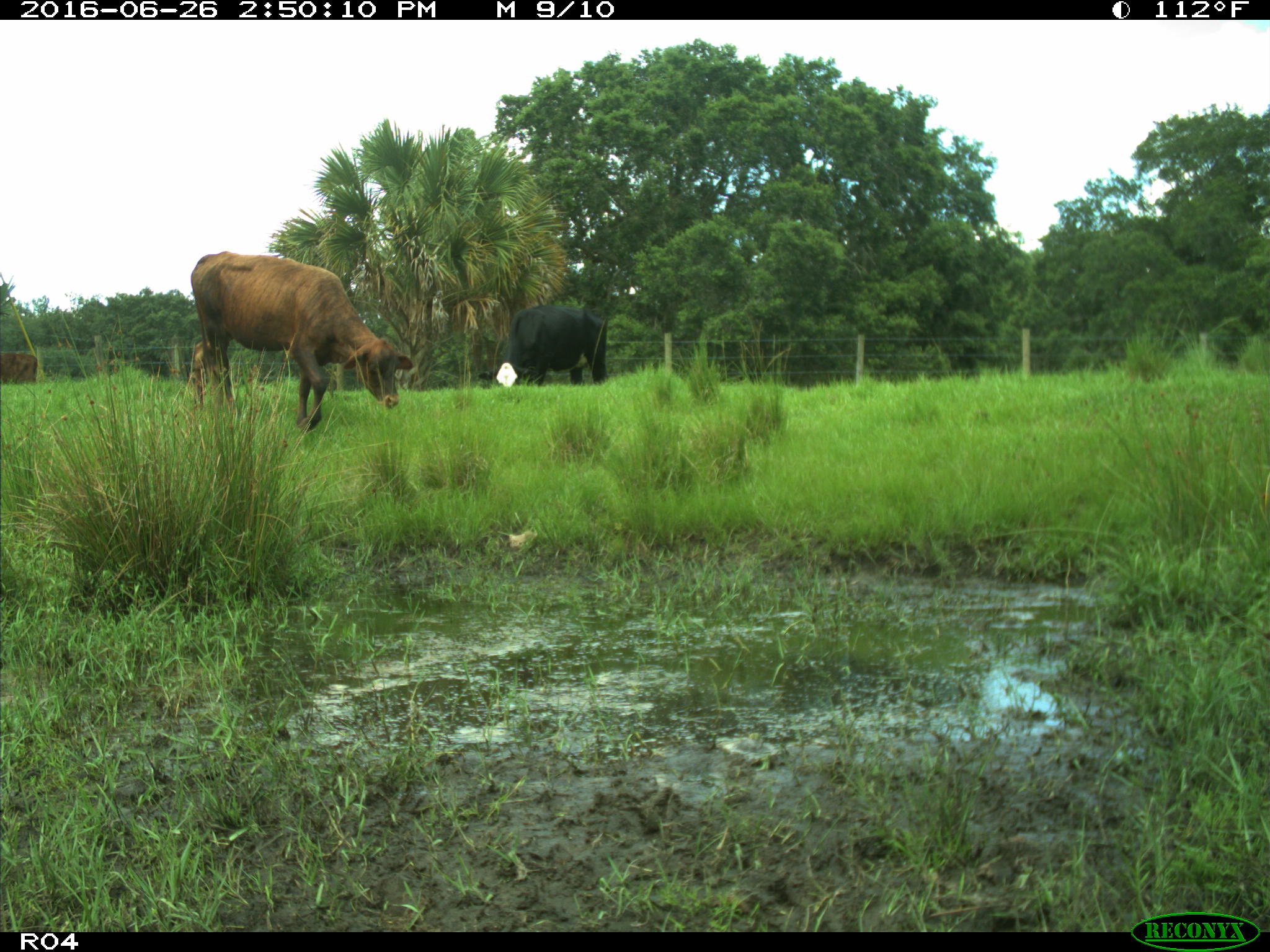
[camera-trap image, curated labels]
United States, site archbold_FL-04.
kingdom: Animalia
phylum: Chordata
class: Mammalia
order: Artiodactyla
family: Bovidae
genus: Bos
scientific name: Bos taurus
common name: domestic cow